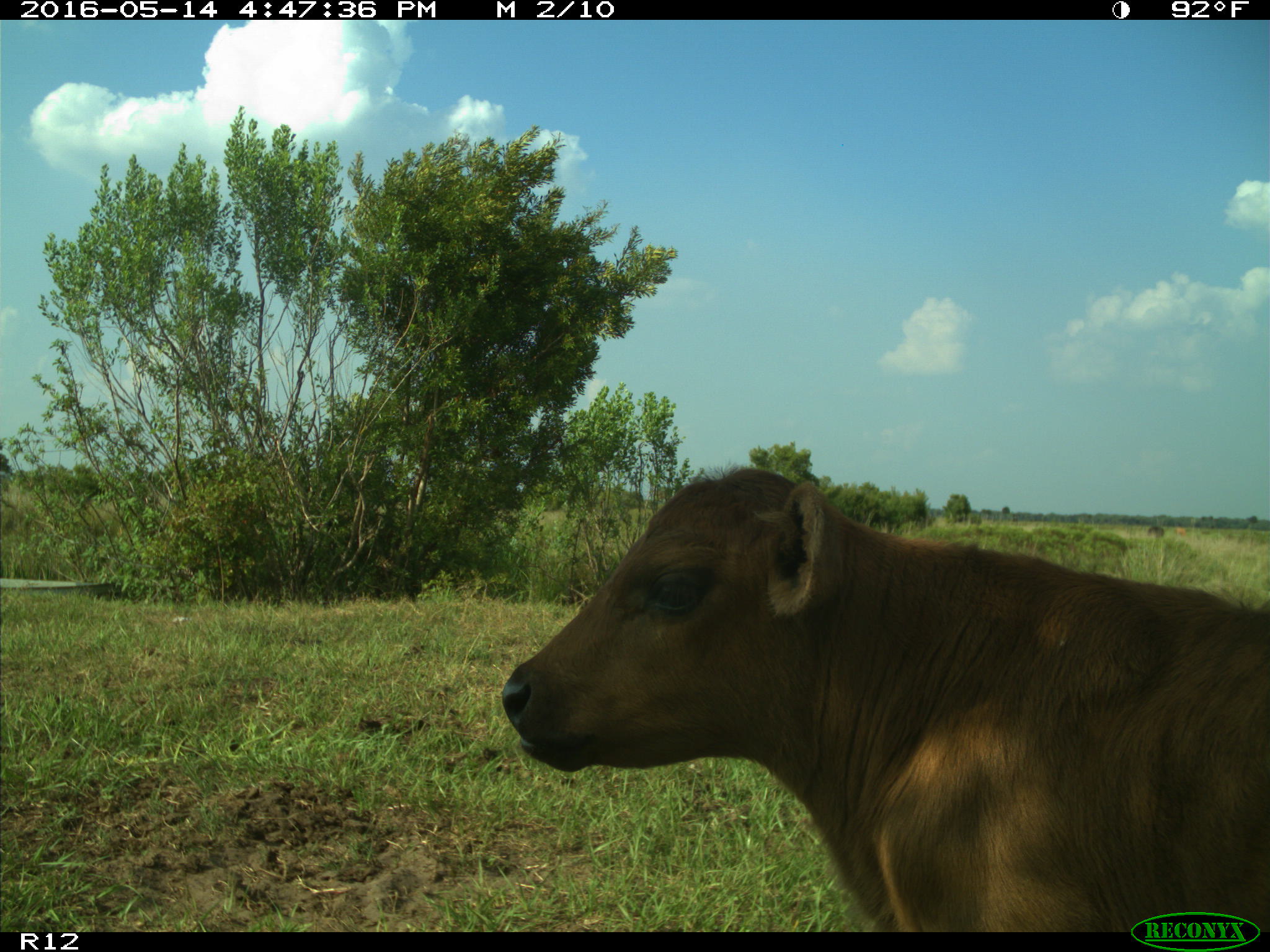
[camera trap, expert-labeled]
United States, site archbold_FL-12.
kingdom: Animalia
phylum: Chordata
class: Mammalia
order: Artiodactyla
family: Bovidae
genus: Bos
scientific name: Bos taurus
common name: domestic cow